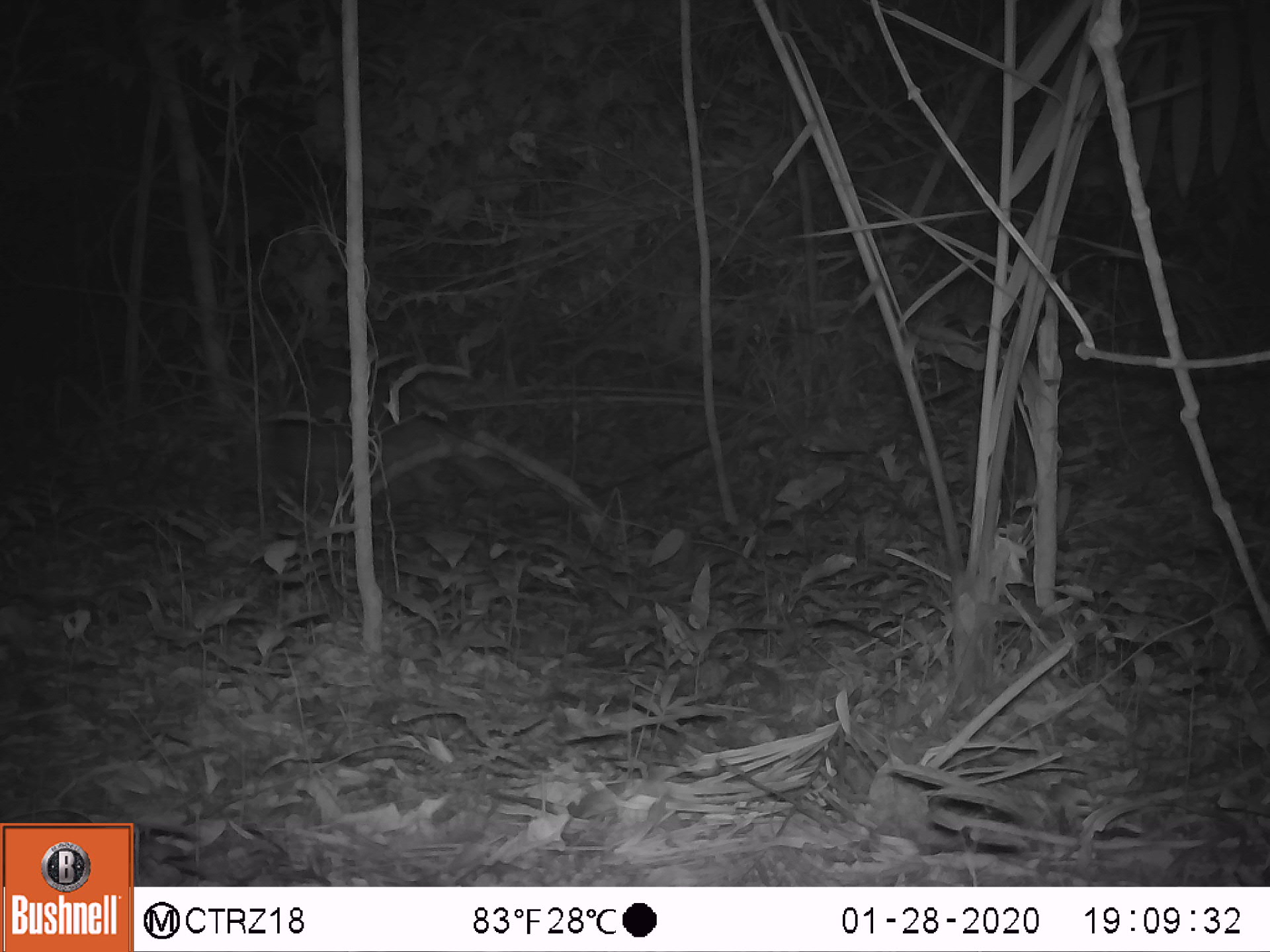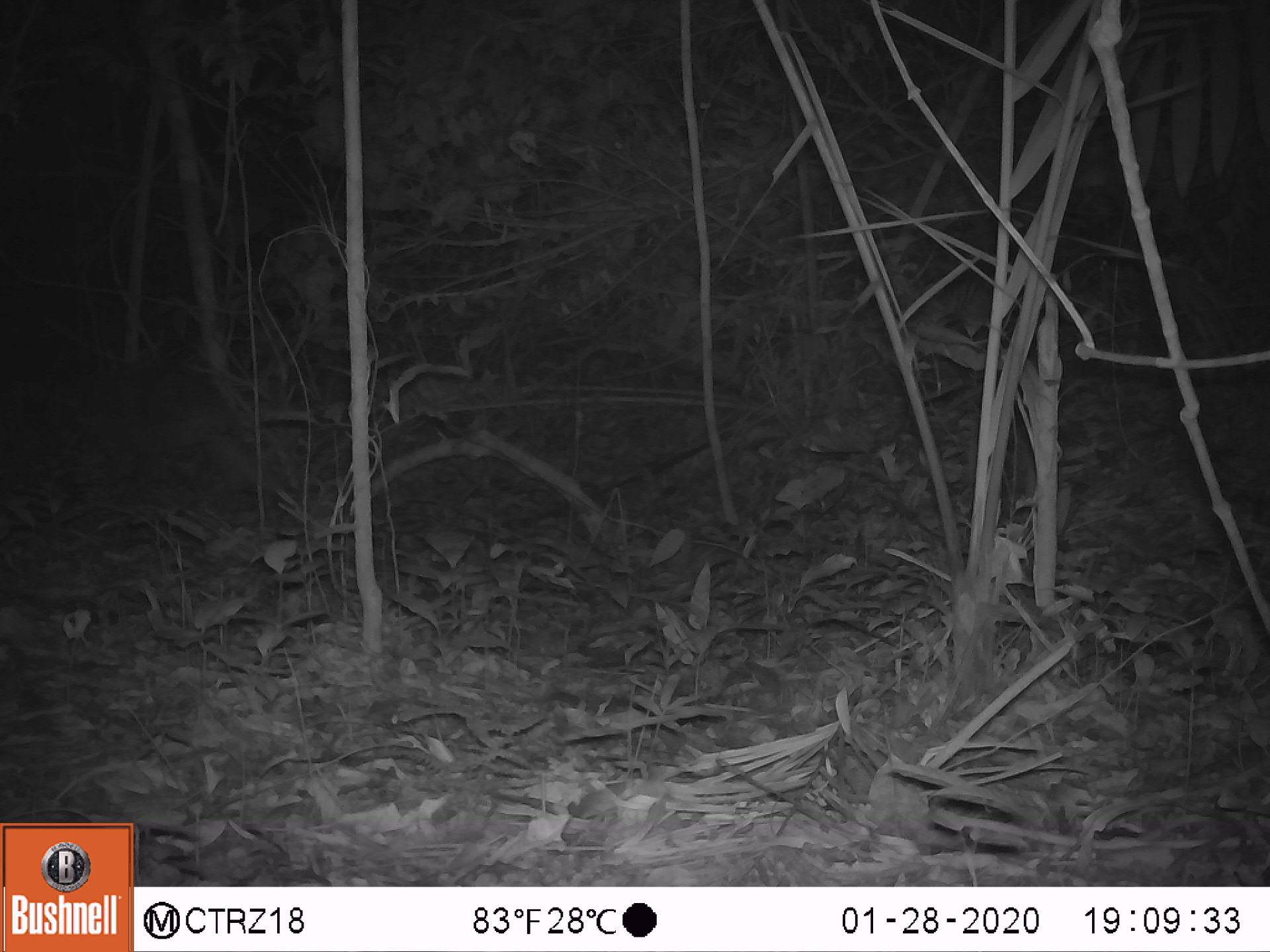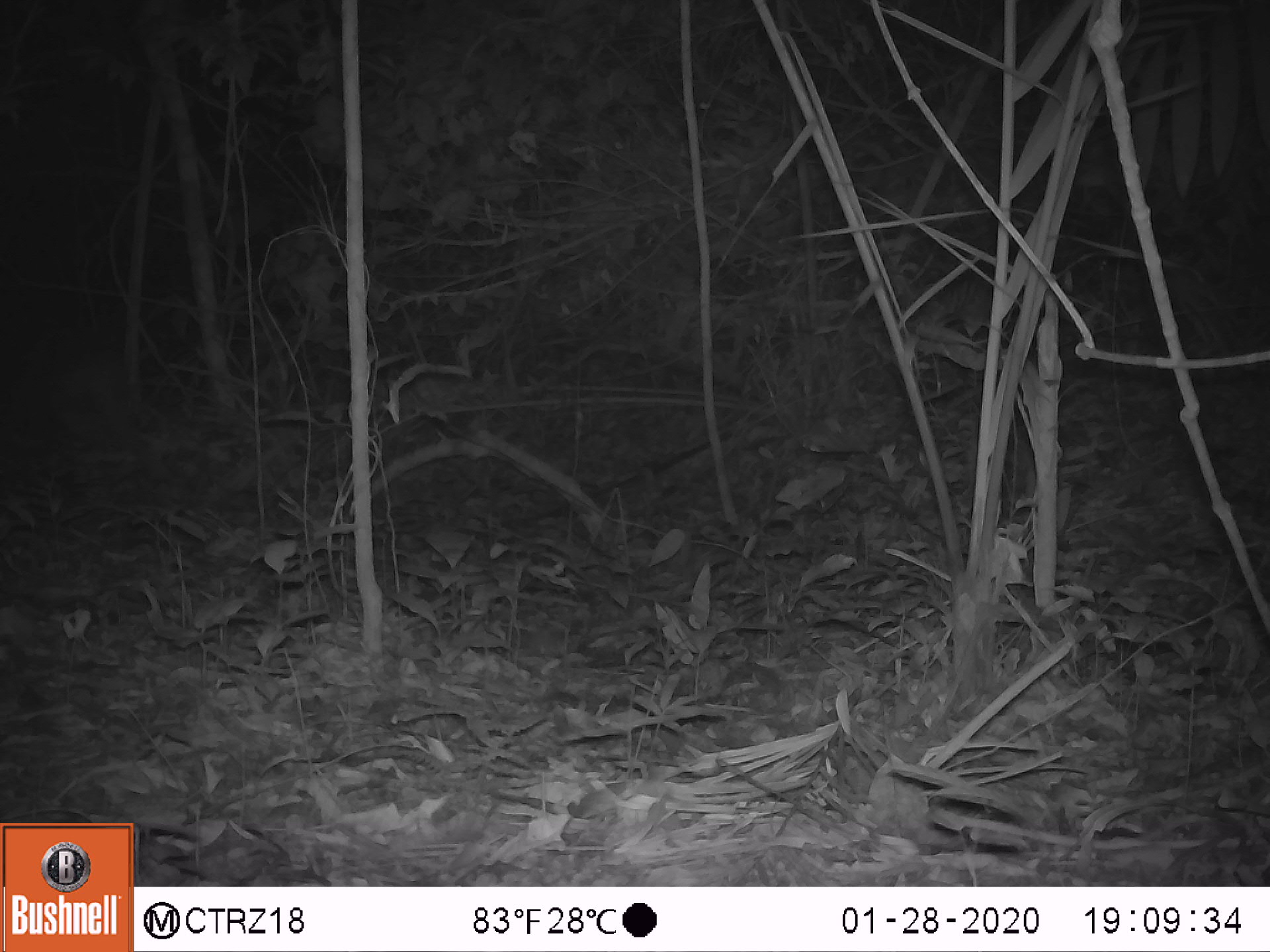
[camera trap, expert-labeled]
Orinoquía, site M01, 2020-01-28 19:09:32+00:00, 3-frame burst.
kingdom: Animalia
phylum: Chordata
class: Mammalia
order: Cingulata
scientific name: Cingulata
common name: armadillo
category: unknown armadillo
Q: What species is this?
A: Unknown armadillo (armadillo) (Cingulata).